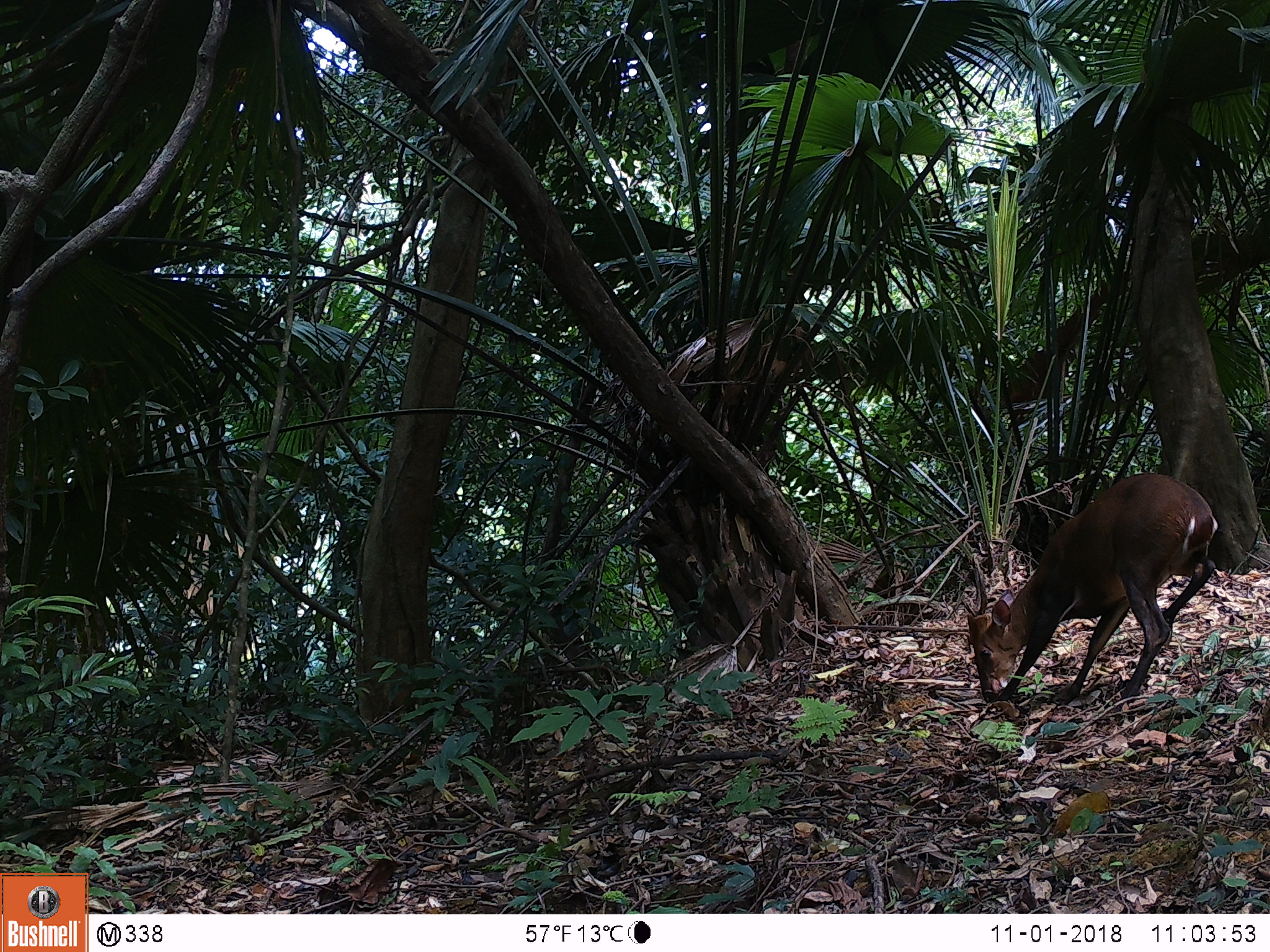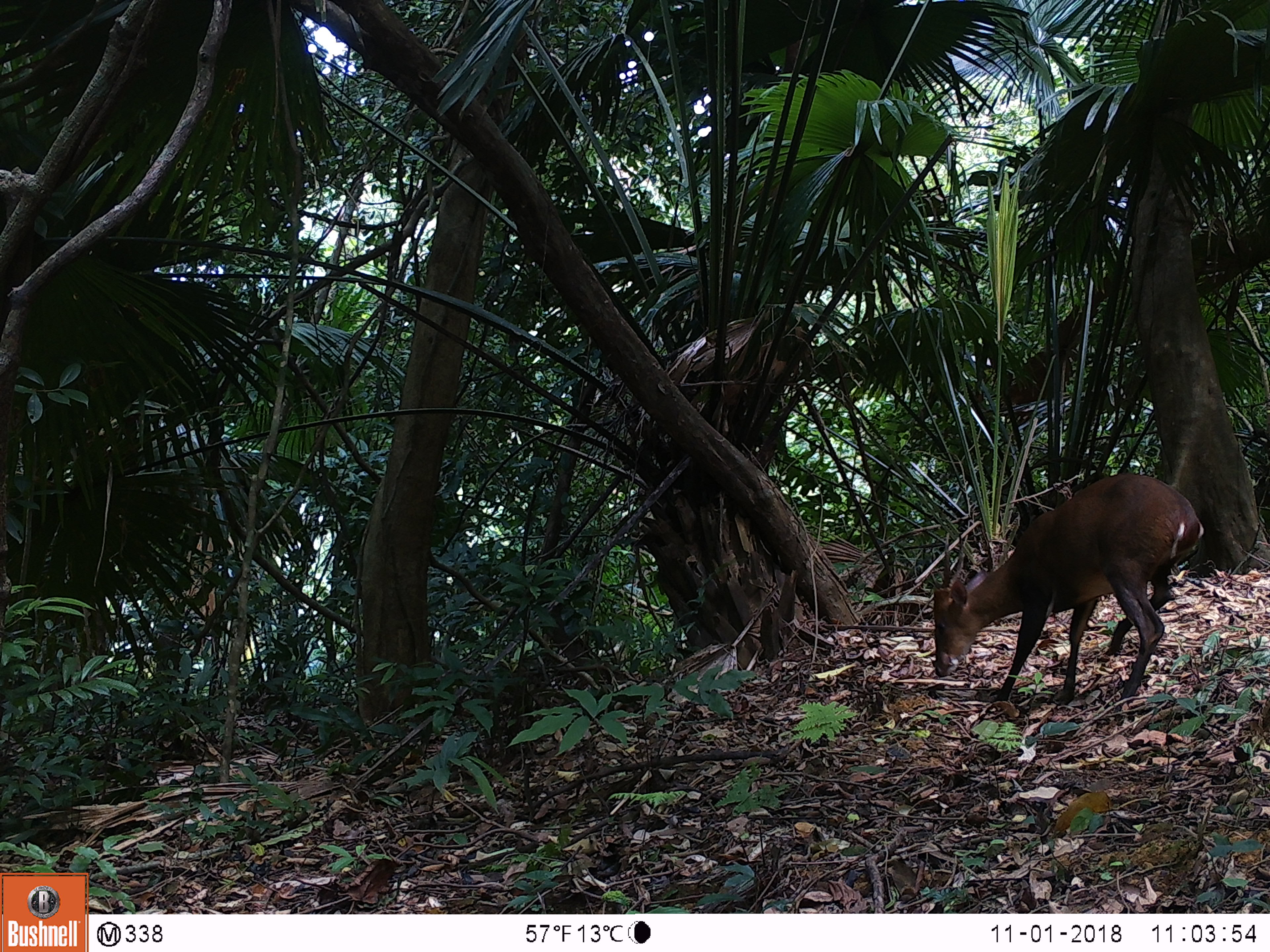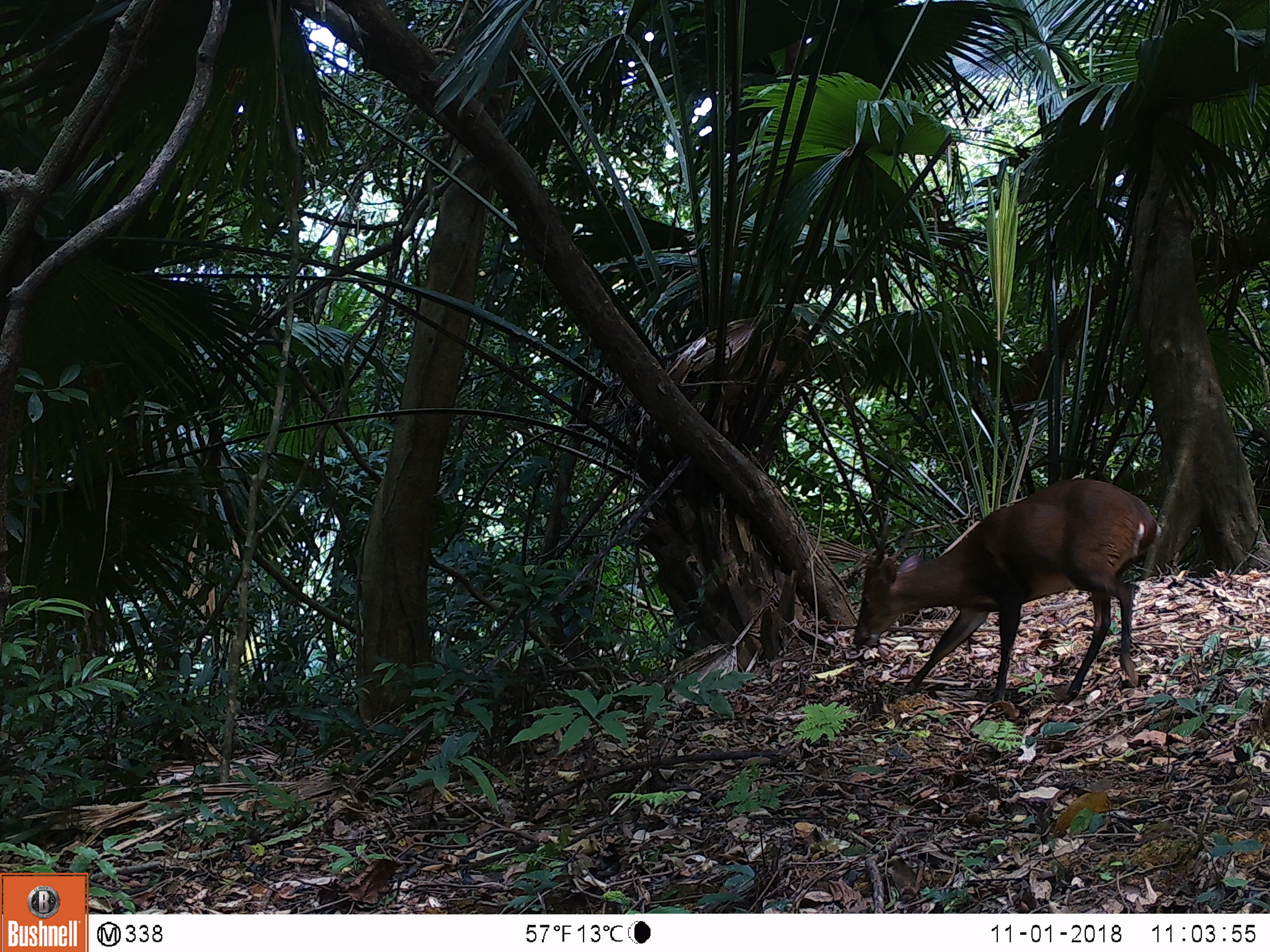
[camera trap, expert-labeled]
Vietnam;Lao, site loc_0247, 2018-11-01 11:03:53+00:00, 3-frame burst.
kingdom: Animalia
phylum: Chordata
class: Mammalia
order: Artiodactyla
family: Cervidae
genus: Muntiacus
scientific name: Muntiacus vuquangensis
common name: large-antlered muntjac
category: large antlered muntjac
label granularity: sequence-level